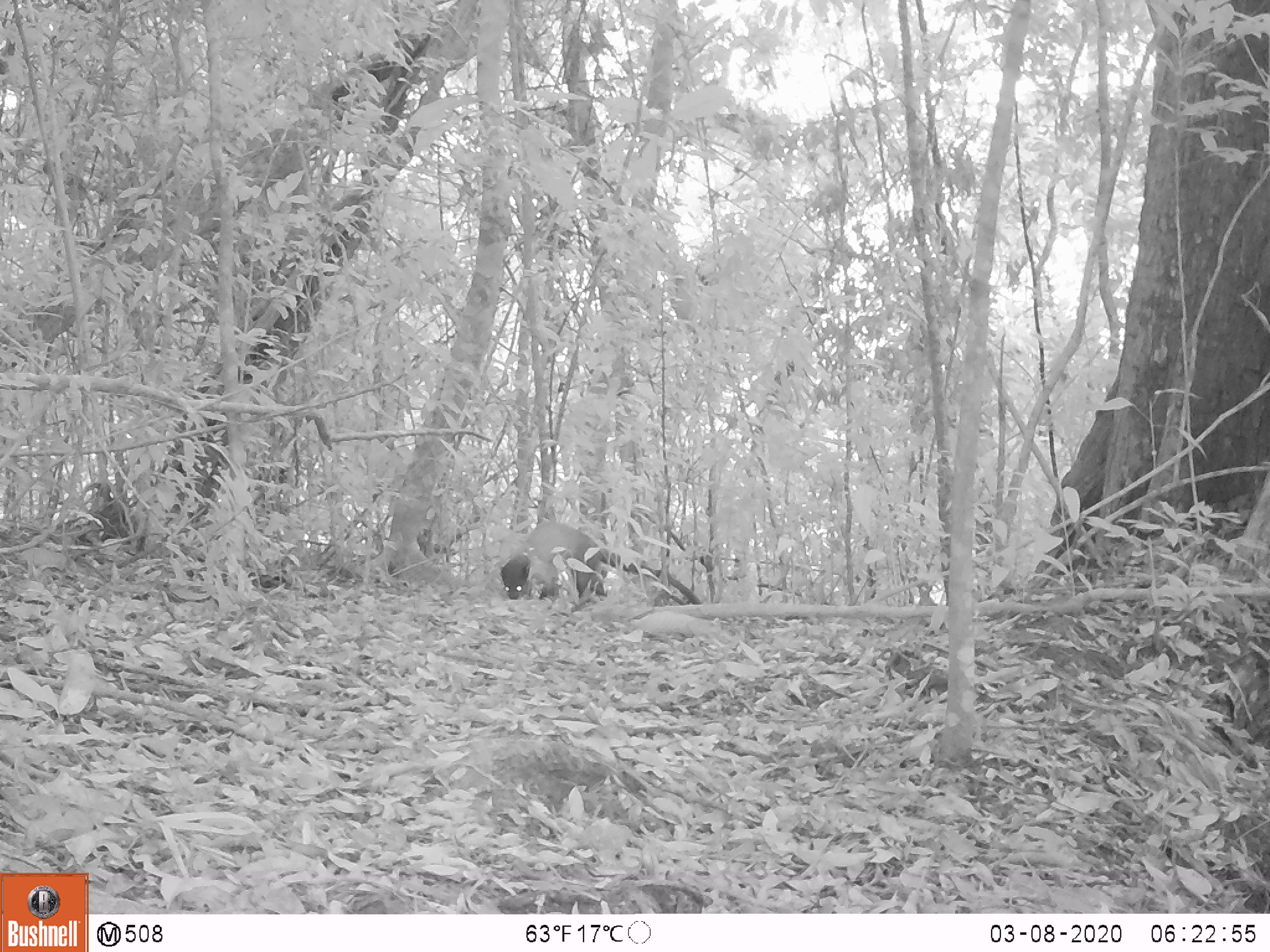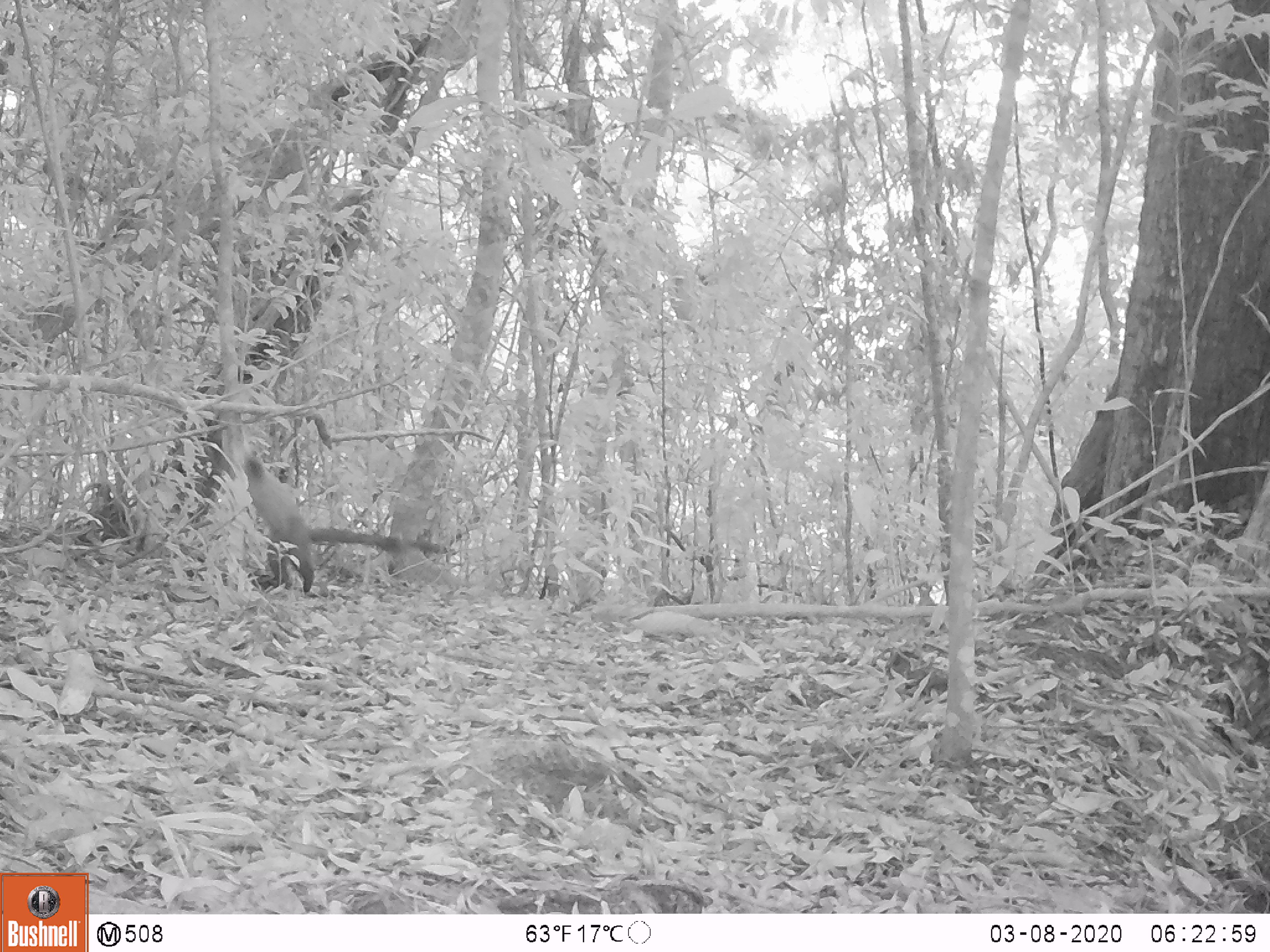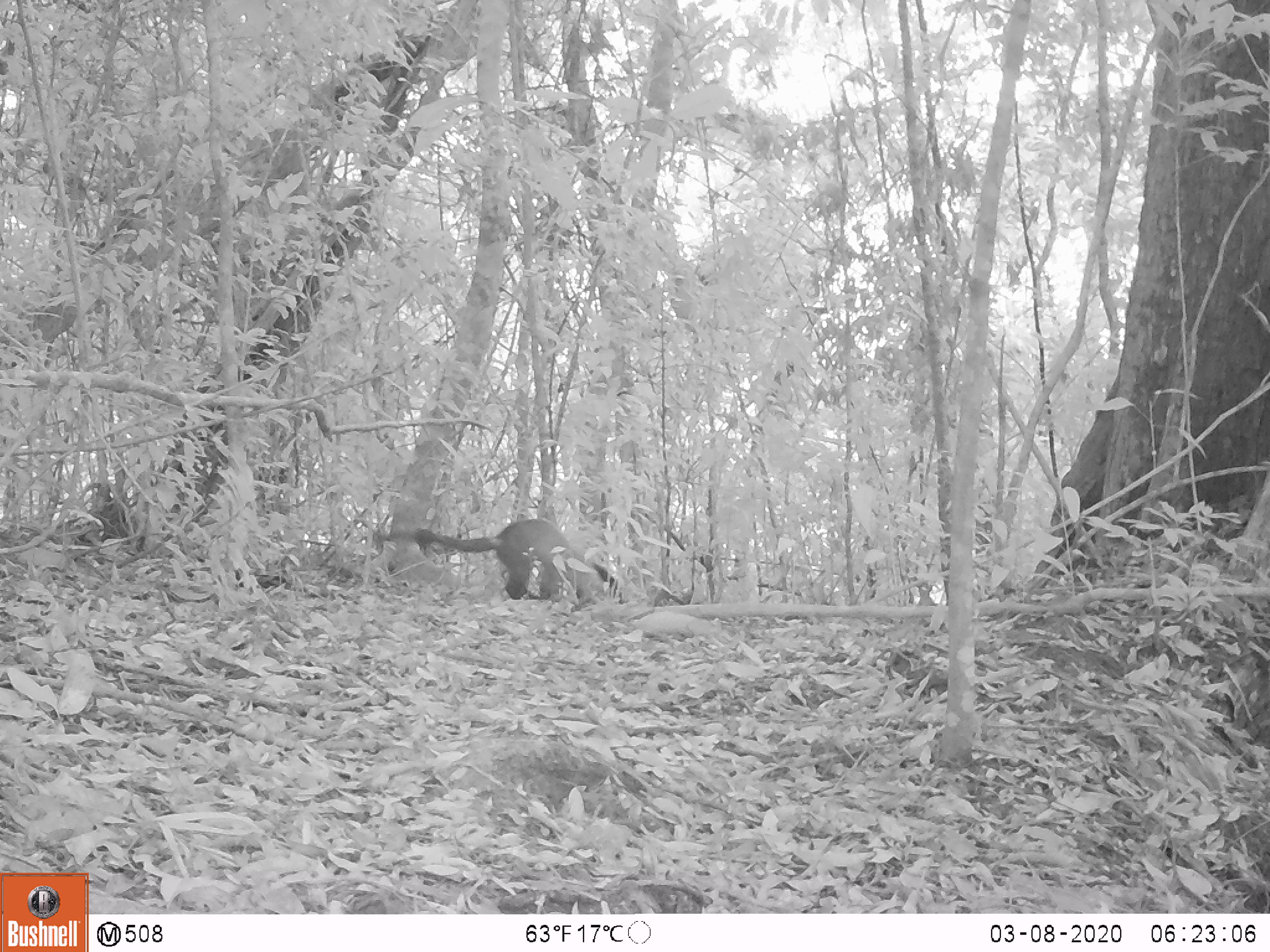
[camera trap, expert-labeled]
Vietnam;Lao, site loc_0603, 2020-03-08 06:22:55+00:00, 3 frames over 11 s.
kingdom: Animalia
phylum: Chordata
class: Mammalia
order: Carnivora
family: Mustelidae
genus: Martes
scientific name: Martes flavigula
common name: yellow-throated marten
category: yellow throated marten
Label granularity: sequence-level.